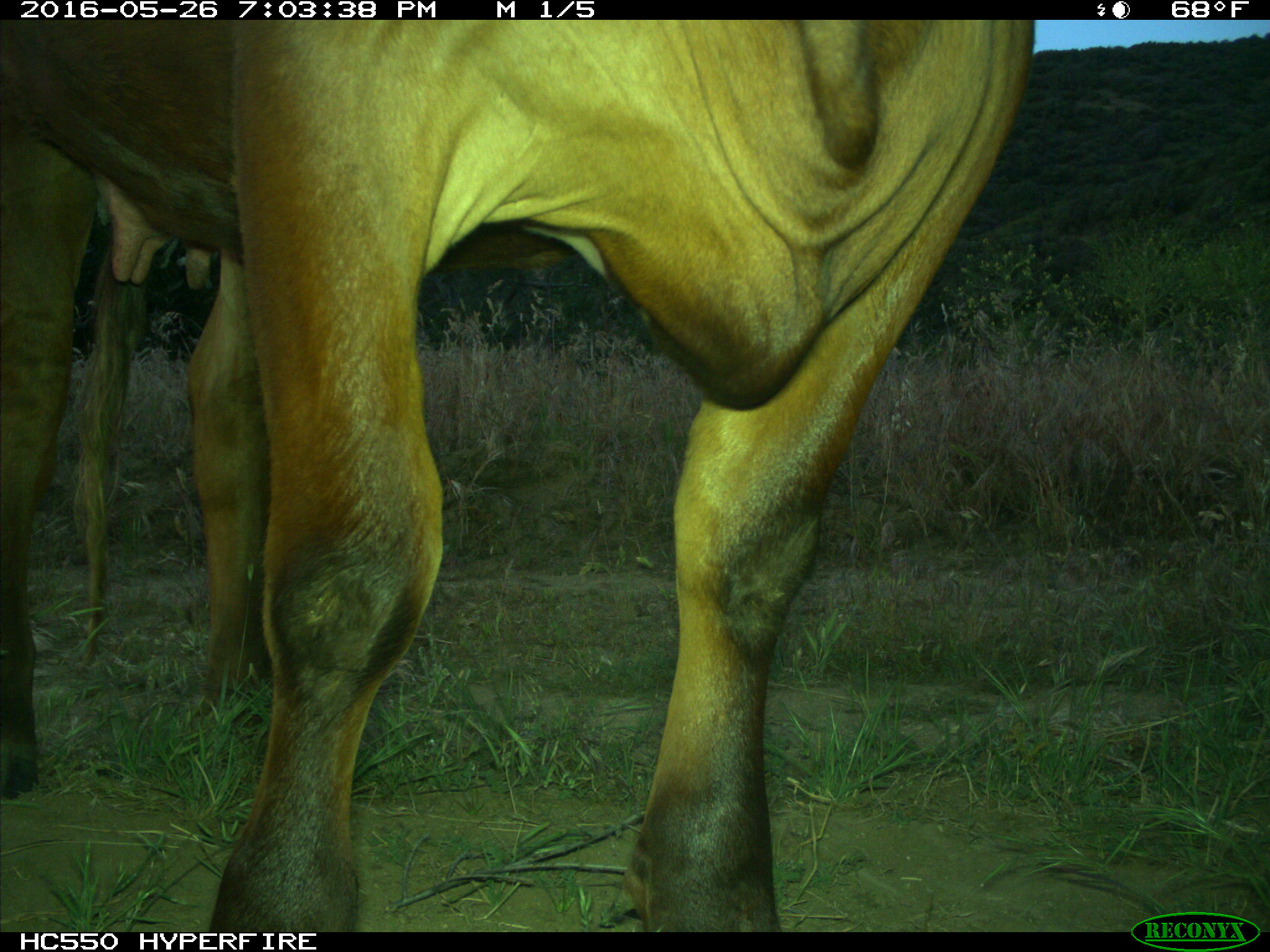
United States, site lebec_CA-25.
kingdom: Animalia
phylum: Chordata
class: Mammalia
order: Artiodactyla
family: Bovidae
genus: Bos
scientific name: Bos taurus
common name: domestic cow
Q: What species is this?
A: Bos taurus (domestic cow).